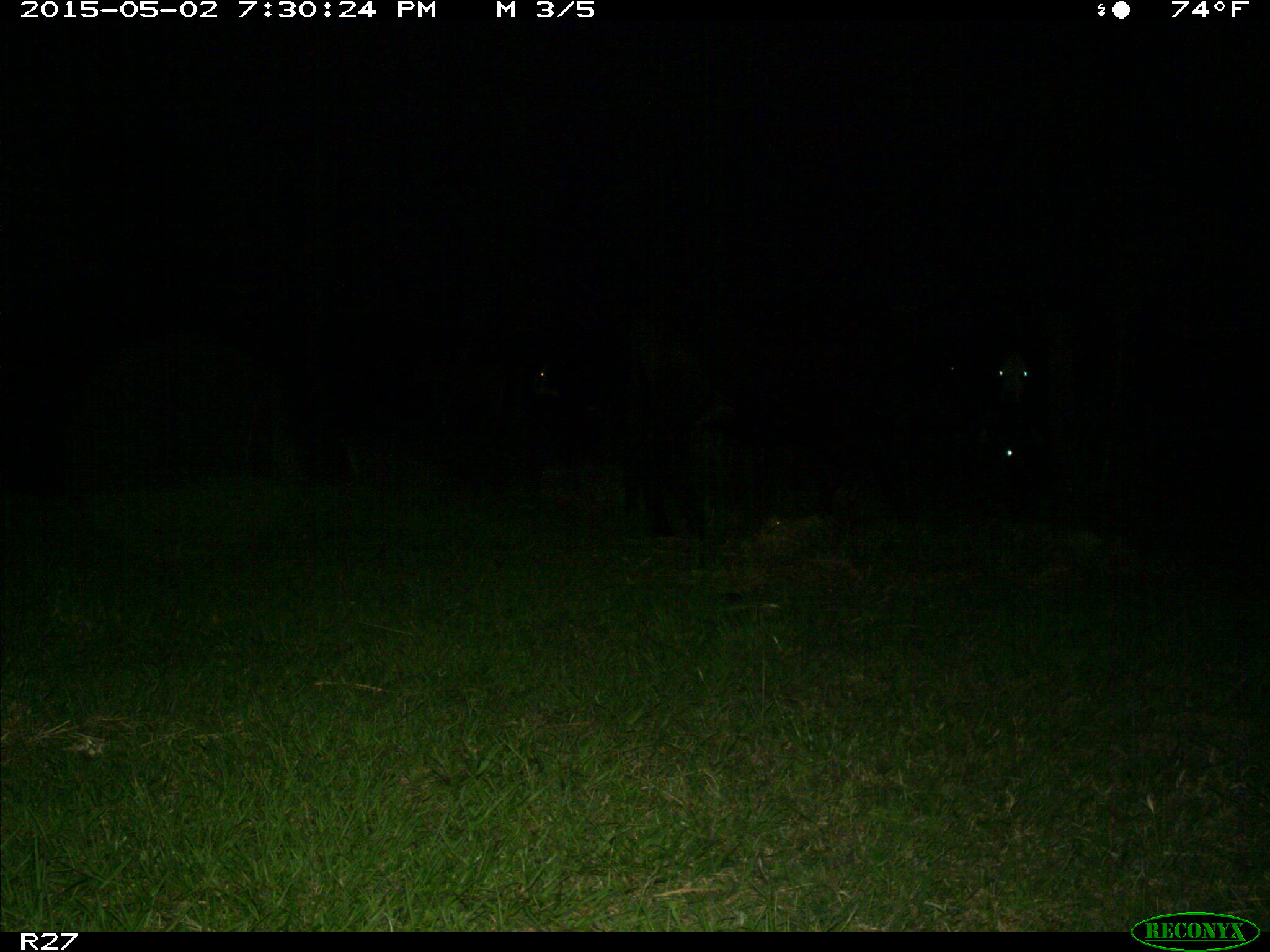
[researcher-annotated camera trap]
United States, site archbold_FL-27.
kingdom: Animalia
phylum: Chordata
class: Mammalia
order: Artiodactyla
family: Bovidae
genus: Bos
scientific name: Bos taurus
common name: domestic cow